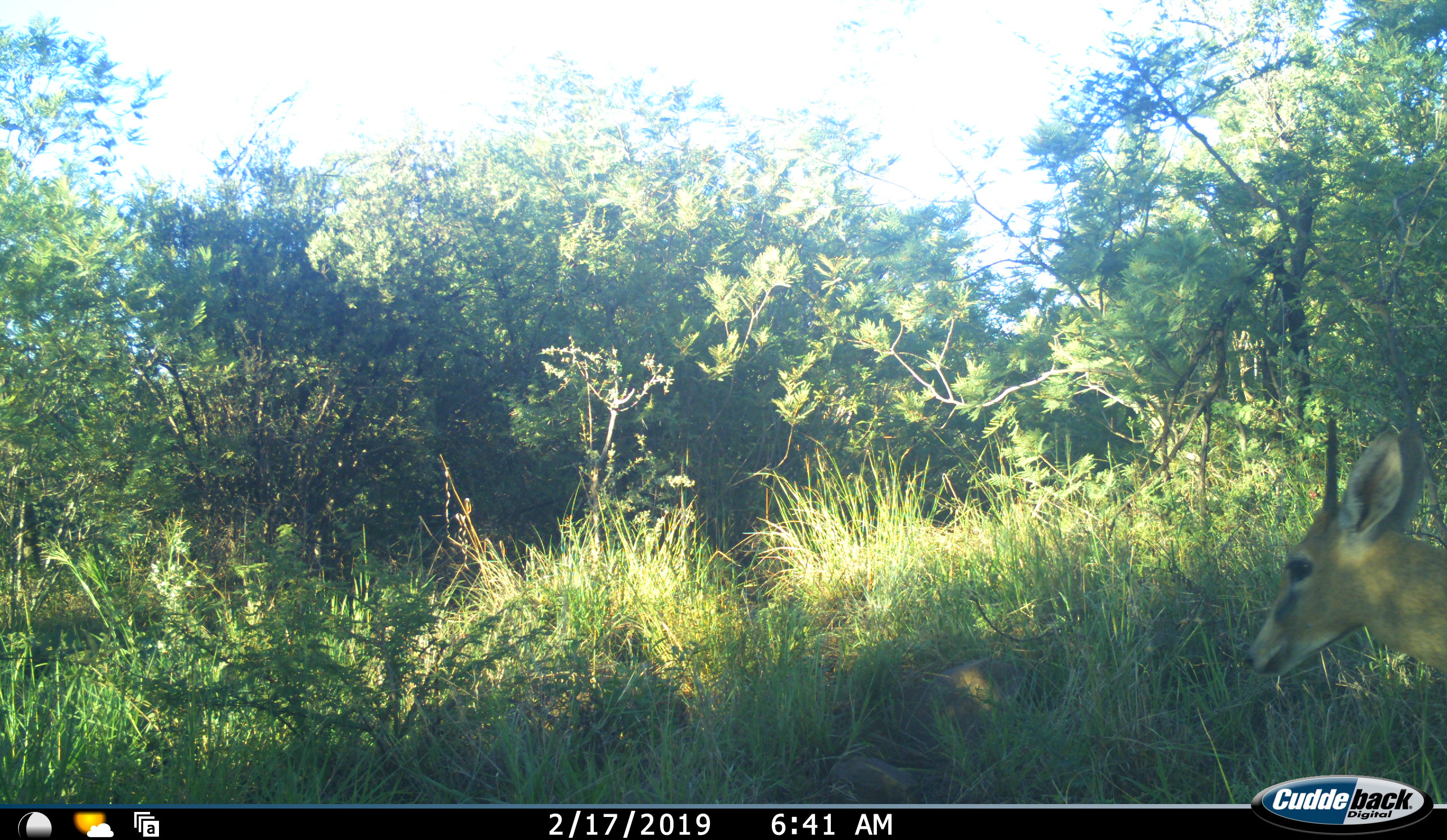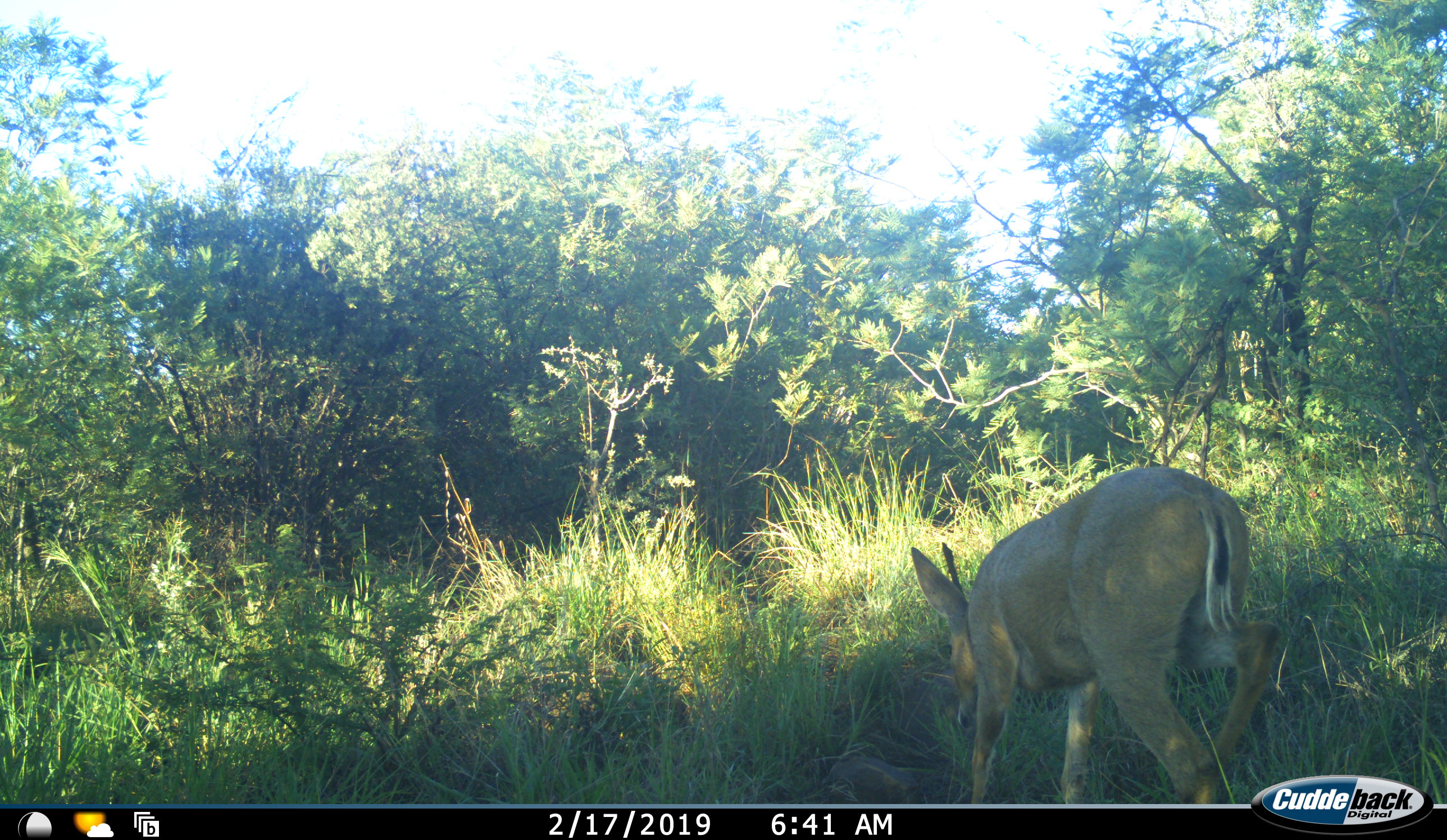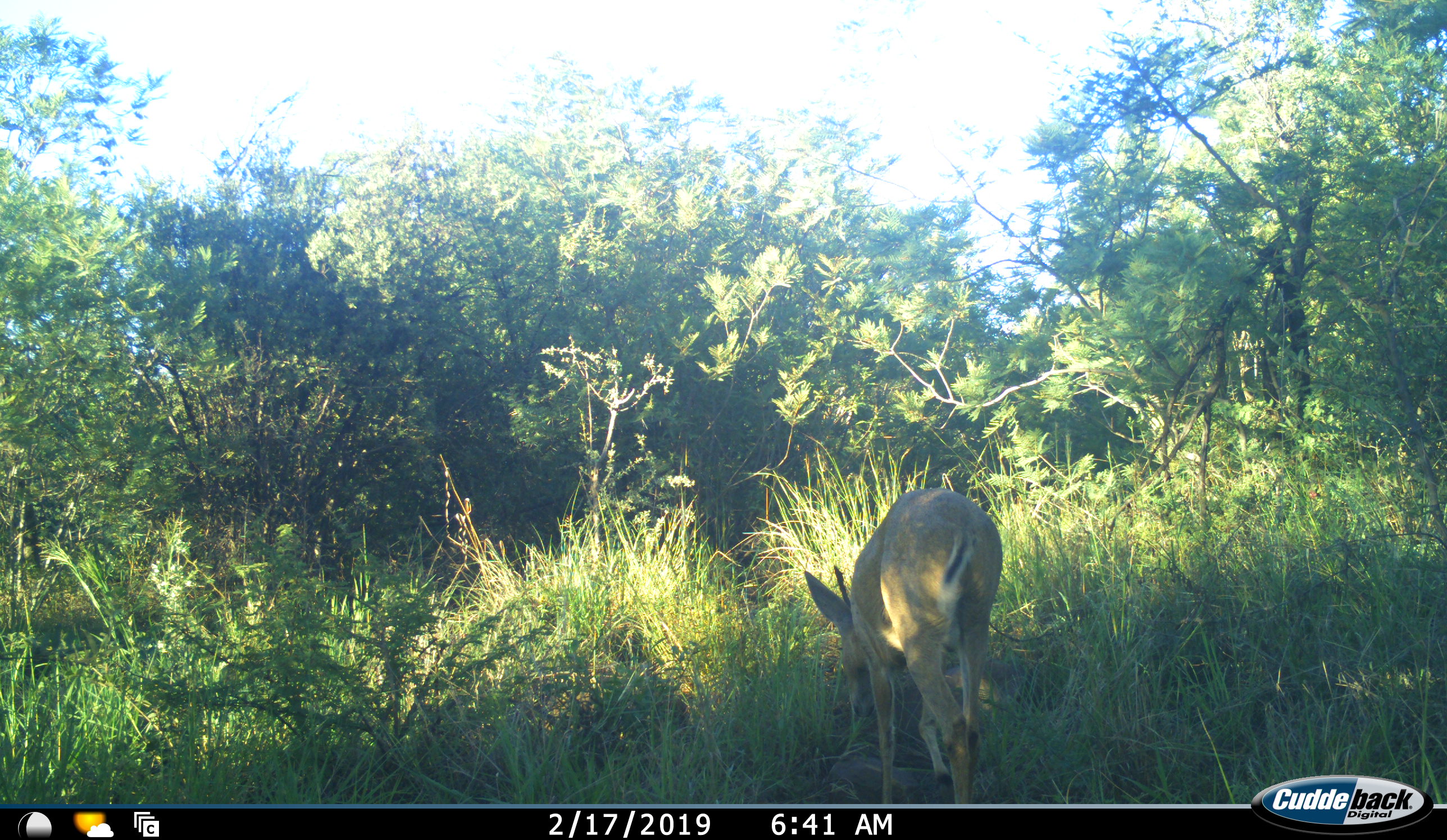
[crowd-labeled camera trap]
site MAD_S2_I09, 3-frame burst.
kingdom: Animalia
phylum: Chordata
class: Mammalia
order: Artiodactyla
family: Bovidae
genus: Sylvicapra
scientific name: Sylvicapra grimmia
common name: common duiker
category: duikercommongrey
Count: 1.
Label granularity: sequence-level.